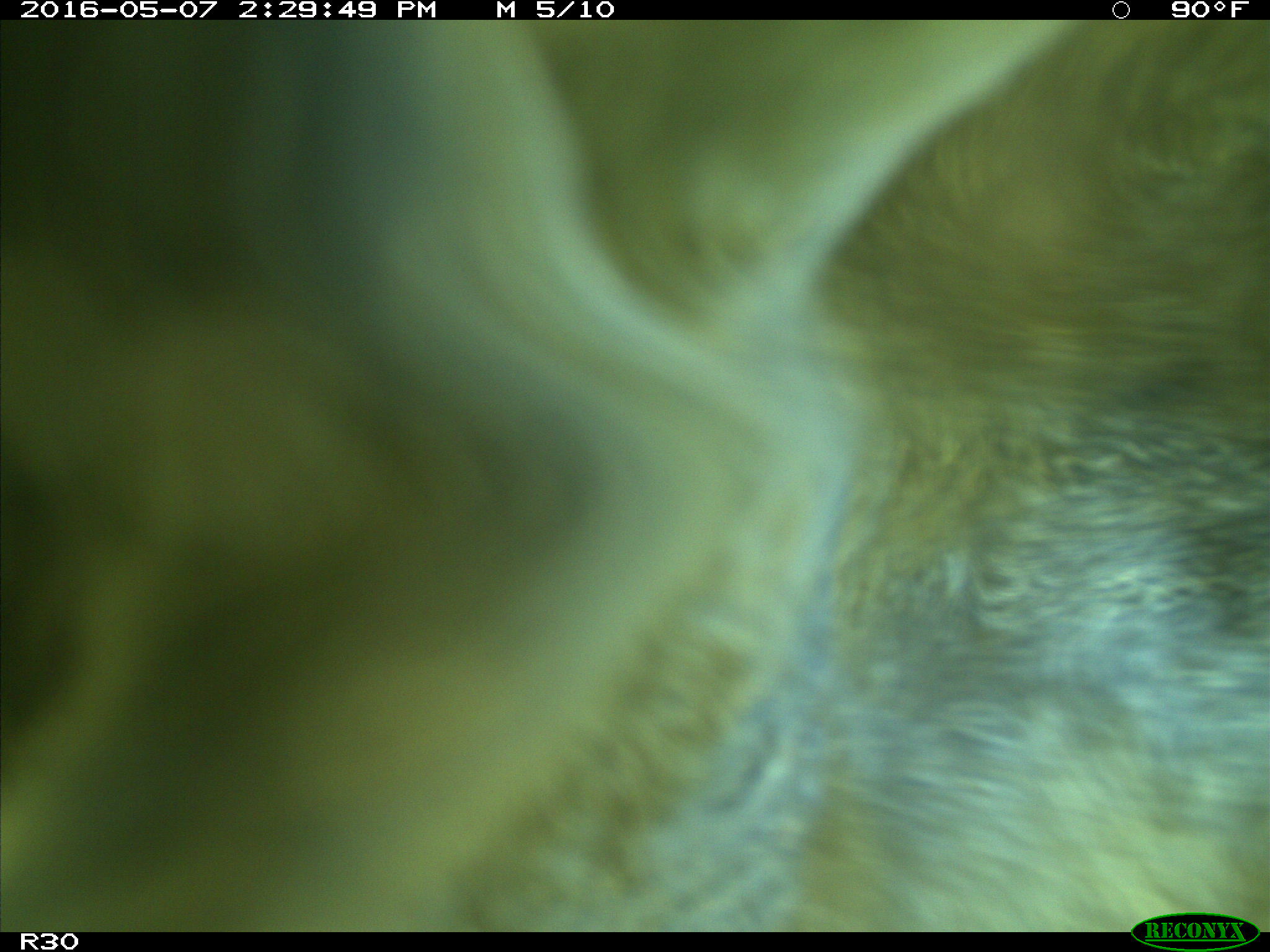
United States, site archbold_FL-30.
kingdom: Animalia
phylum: Chordata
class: Mammalia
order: Artiodactyla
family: Bovidae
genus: Bos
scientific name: Bos taurus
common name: domestic cow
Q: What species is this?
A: Bos taurus (domestic cow).